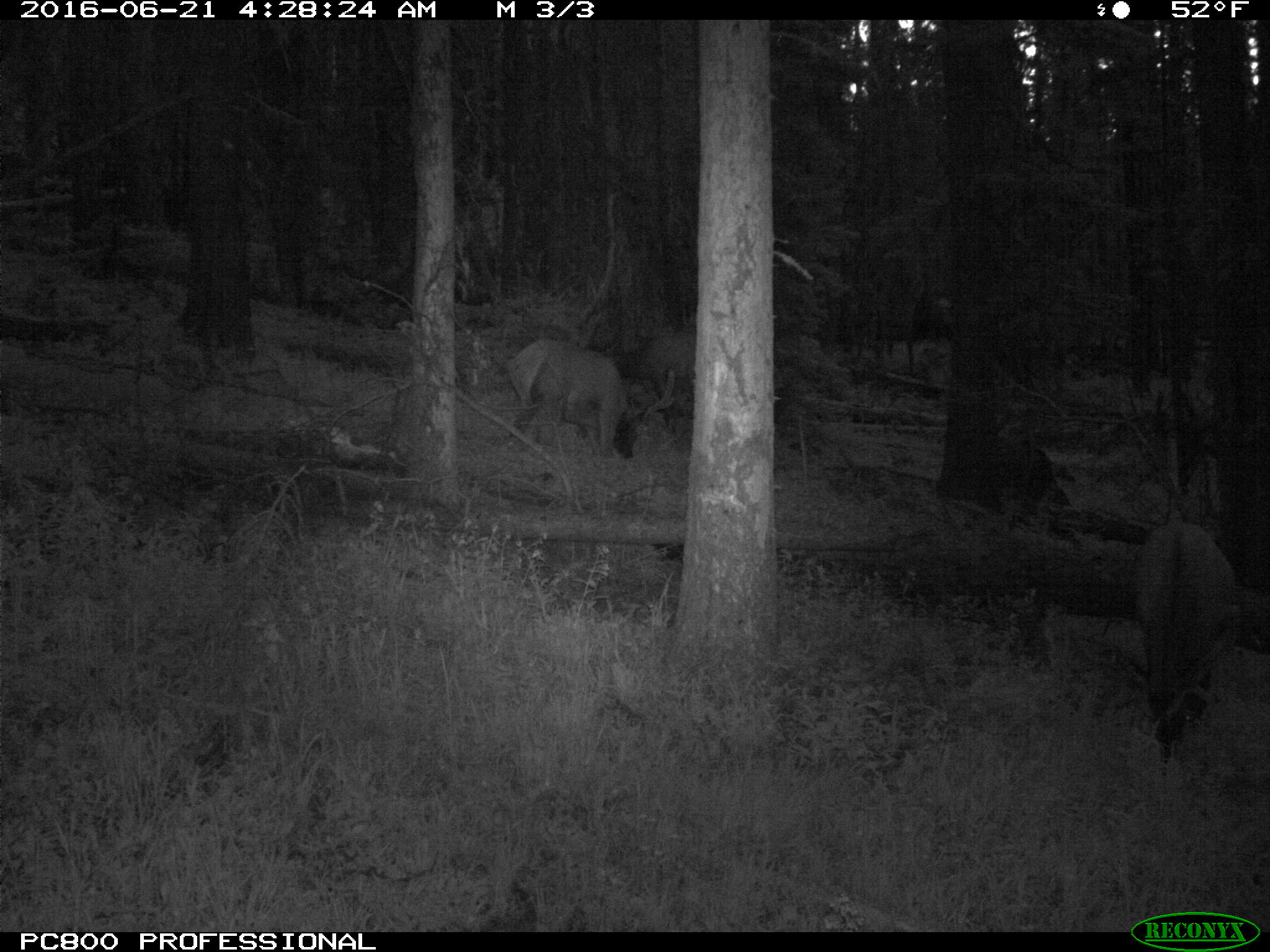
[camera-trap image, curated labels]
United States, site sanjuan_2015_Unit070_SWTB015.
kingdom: Animalia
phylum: Chordata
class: Mammalia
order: Artiodactyla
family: Cervidae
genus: Cervus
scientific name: Cervus elaphus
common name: red deer